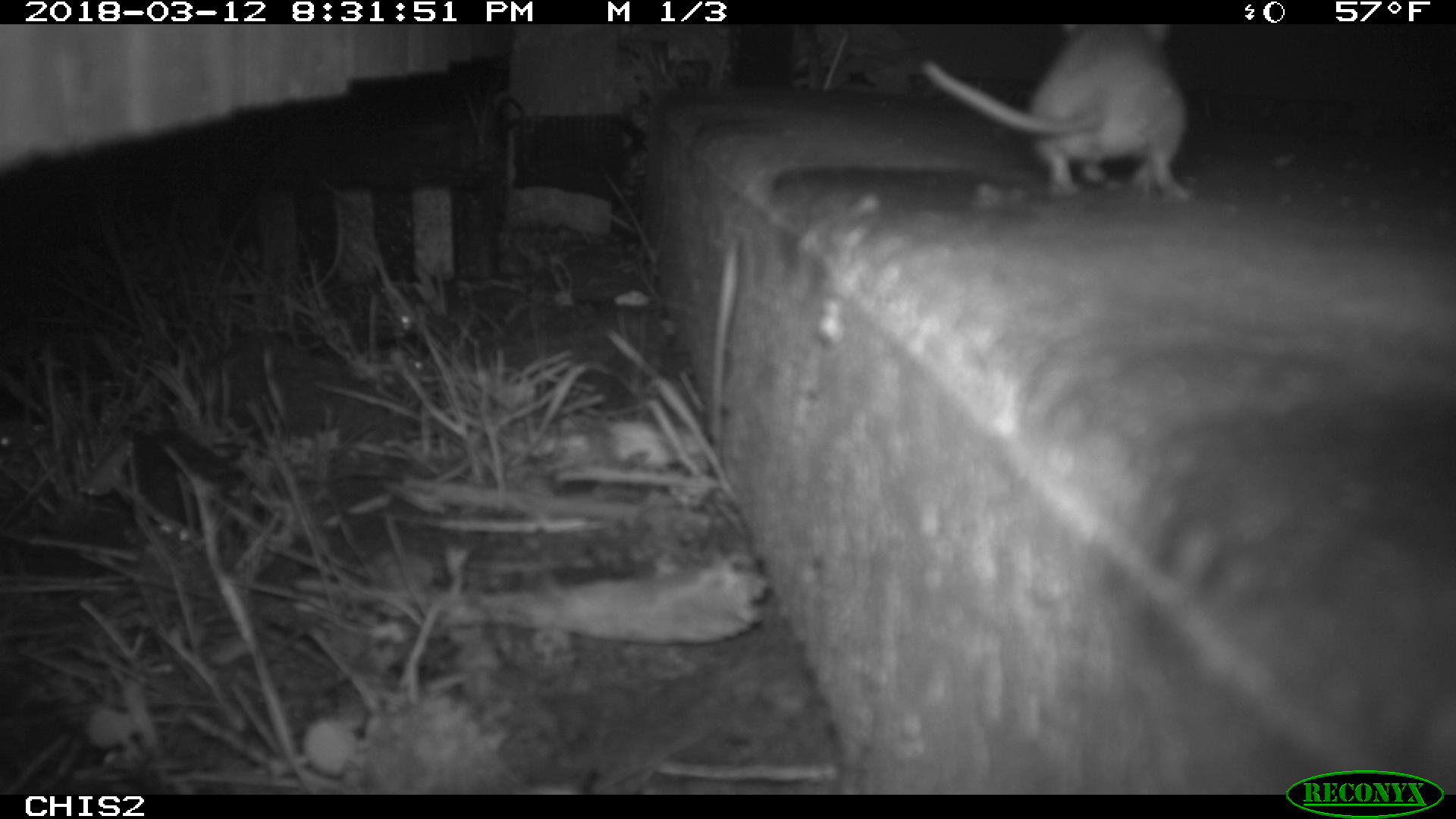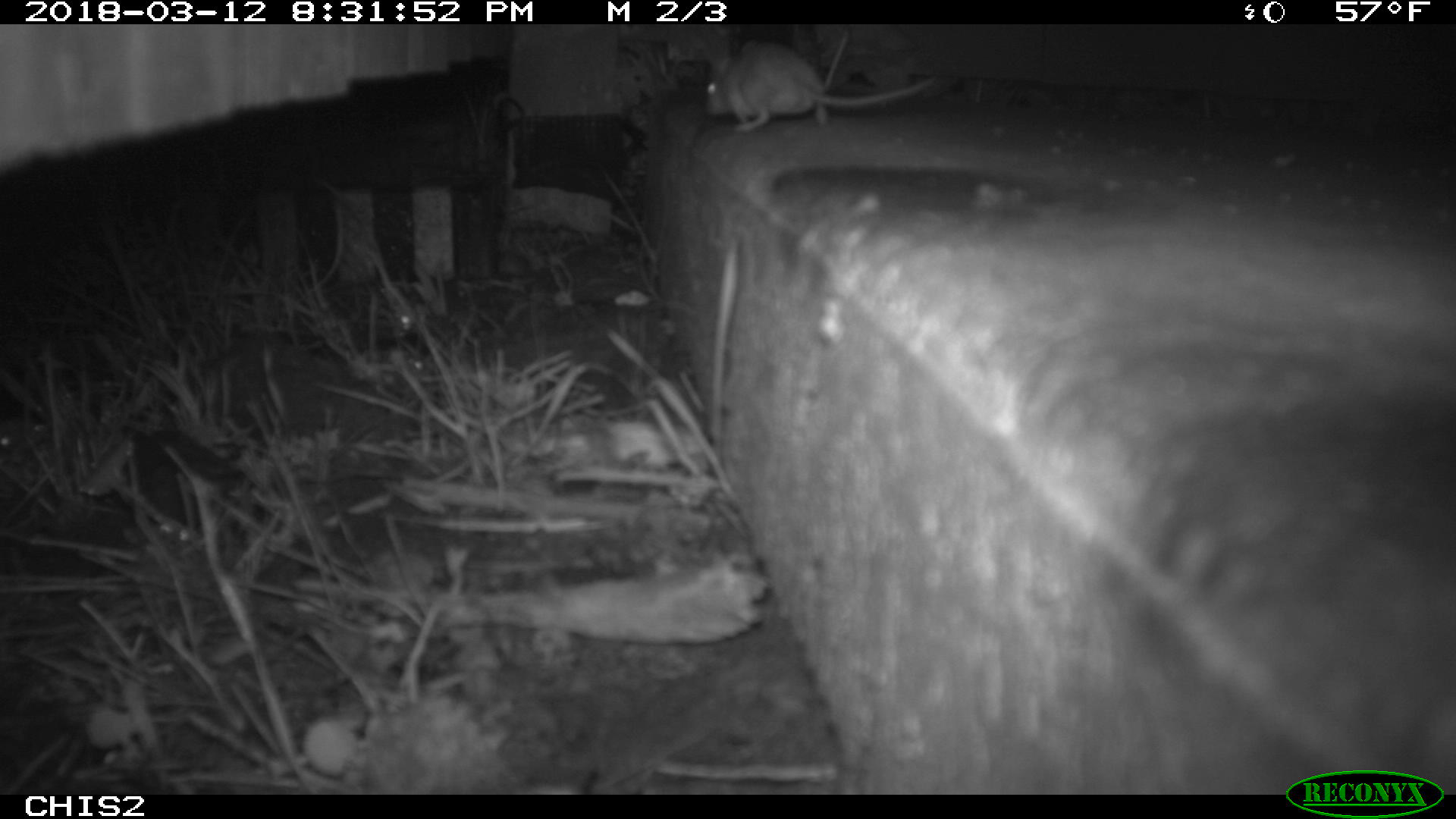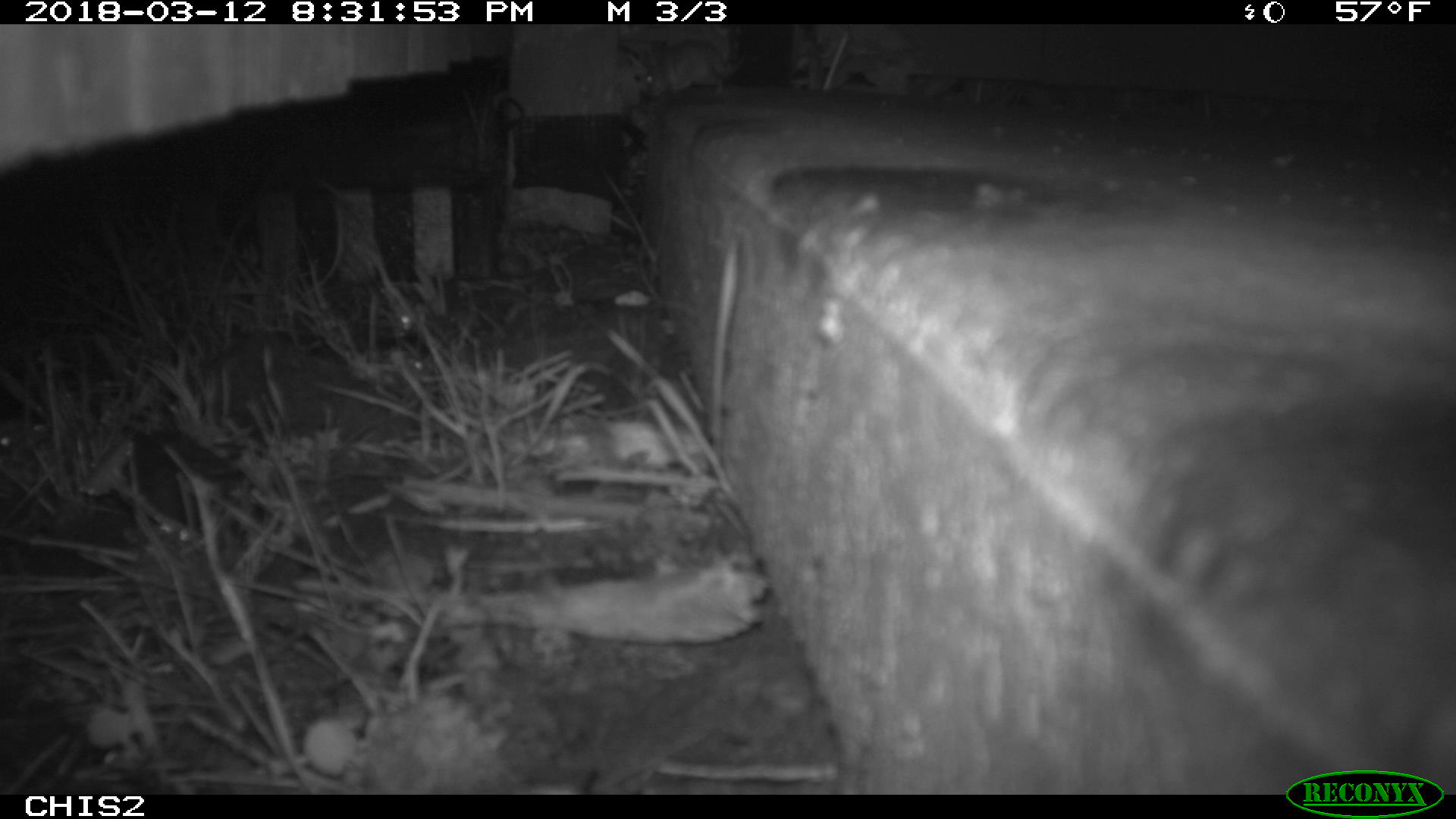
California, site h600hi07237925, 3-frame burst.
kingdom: Animalia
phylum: Chordata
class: Mammalia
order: Rodentia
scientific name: Rodentia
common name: rodent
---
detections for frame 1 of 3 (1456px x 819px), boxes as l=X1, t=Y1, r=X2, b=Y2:
rodent: l=920, t=23, r=1194, b=199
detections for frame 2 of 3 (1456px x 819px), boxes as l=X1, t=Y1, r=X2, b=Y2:
rodent: l=703, t=42, r=937, b=133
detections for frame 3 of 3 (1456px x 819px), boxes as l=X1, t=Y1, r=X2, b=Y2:
rodent: l=642, t=37, r=745, b=96